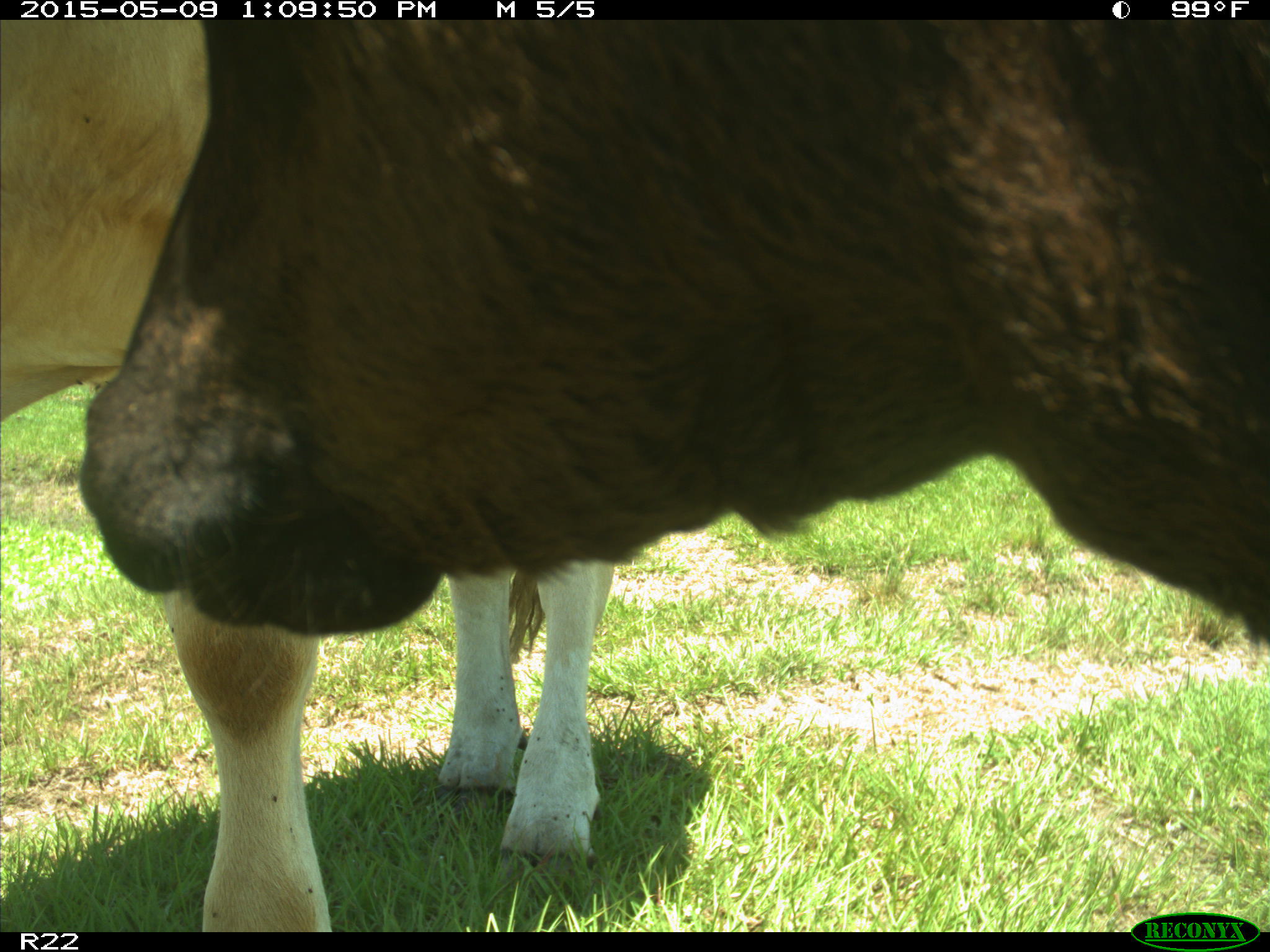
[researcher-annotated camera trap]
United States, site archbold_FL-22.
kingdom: Animalia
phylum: Chordata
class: Mammalia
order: Artiodactyla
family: Bovidae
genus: Bos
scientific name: Bos taurus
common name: domestic cow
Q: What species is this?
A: Bos taurus (domestic cow).